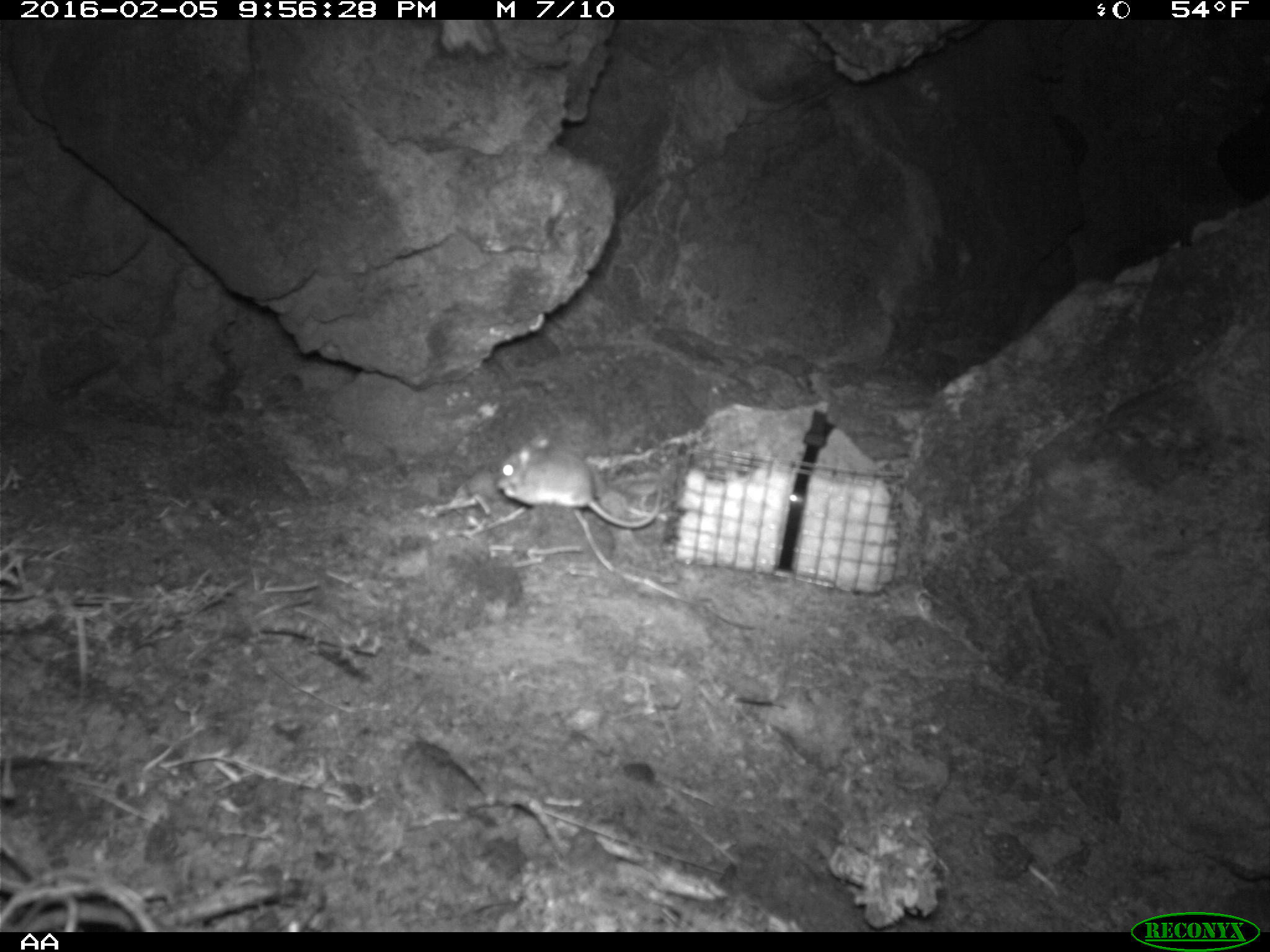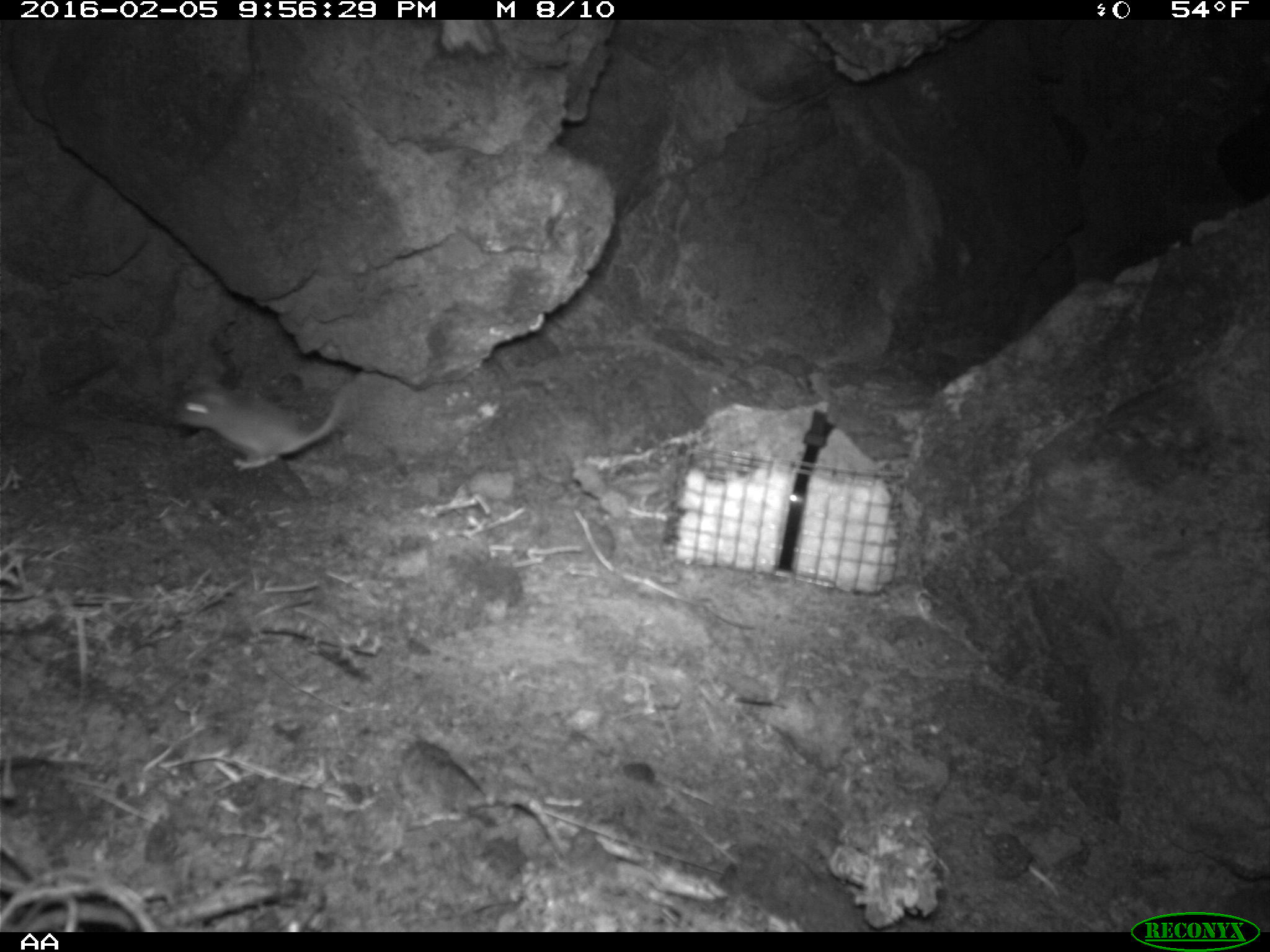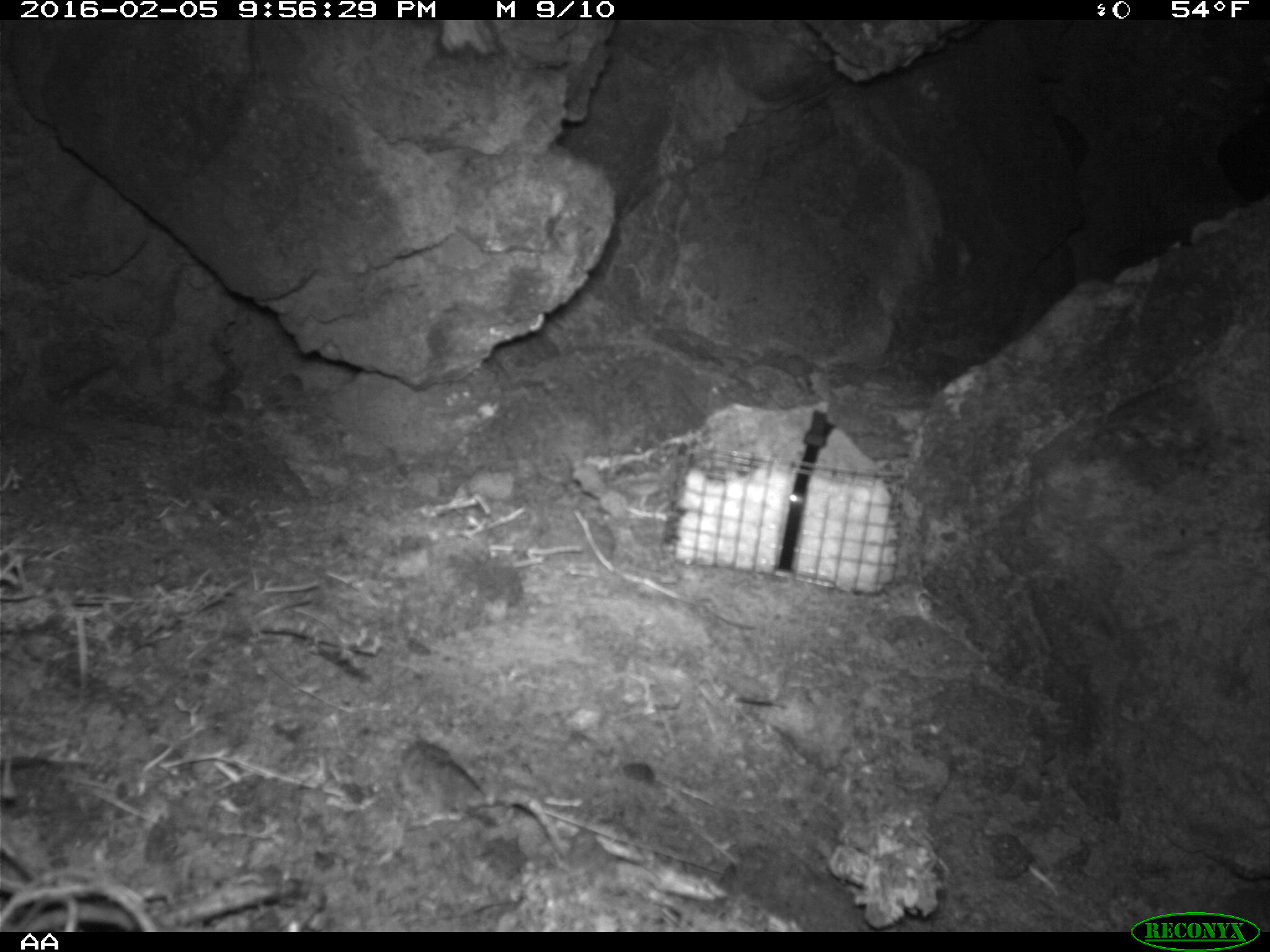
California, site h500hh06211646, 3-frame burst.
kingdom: Animalia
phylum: Chordata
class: Mammalia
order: Rodentia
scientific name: Rodentia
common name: rodent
Rodent (Rodentia).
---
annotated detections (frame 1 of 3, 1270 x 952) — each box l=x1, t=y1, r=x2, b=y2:
rodent: l=497, t=431, r=662, b=529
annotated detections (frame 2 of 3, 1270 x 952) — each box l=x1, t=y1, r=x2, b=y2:
rodent: l=174, t=381, r=349, b=470